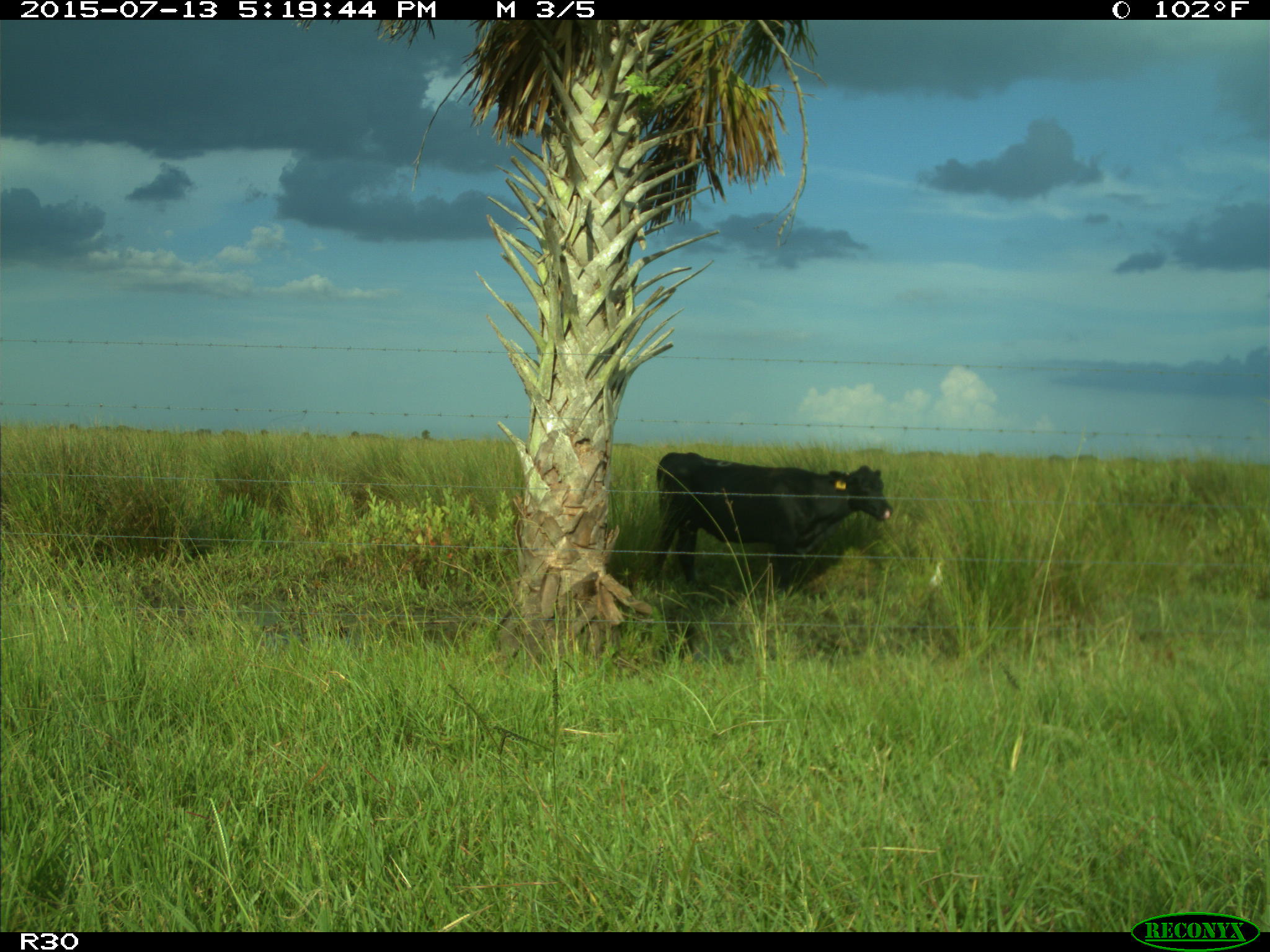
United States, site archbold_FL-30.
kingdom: Animalia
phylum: Chordata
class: Mammalia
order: Artiodactyla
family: Bovidae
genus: Bos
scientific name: Bos taurus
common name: domestic cow